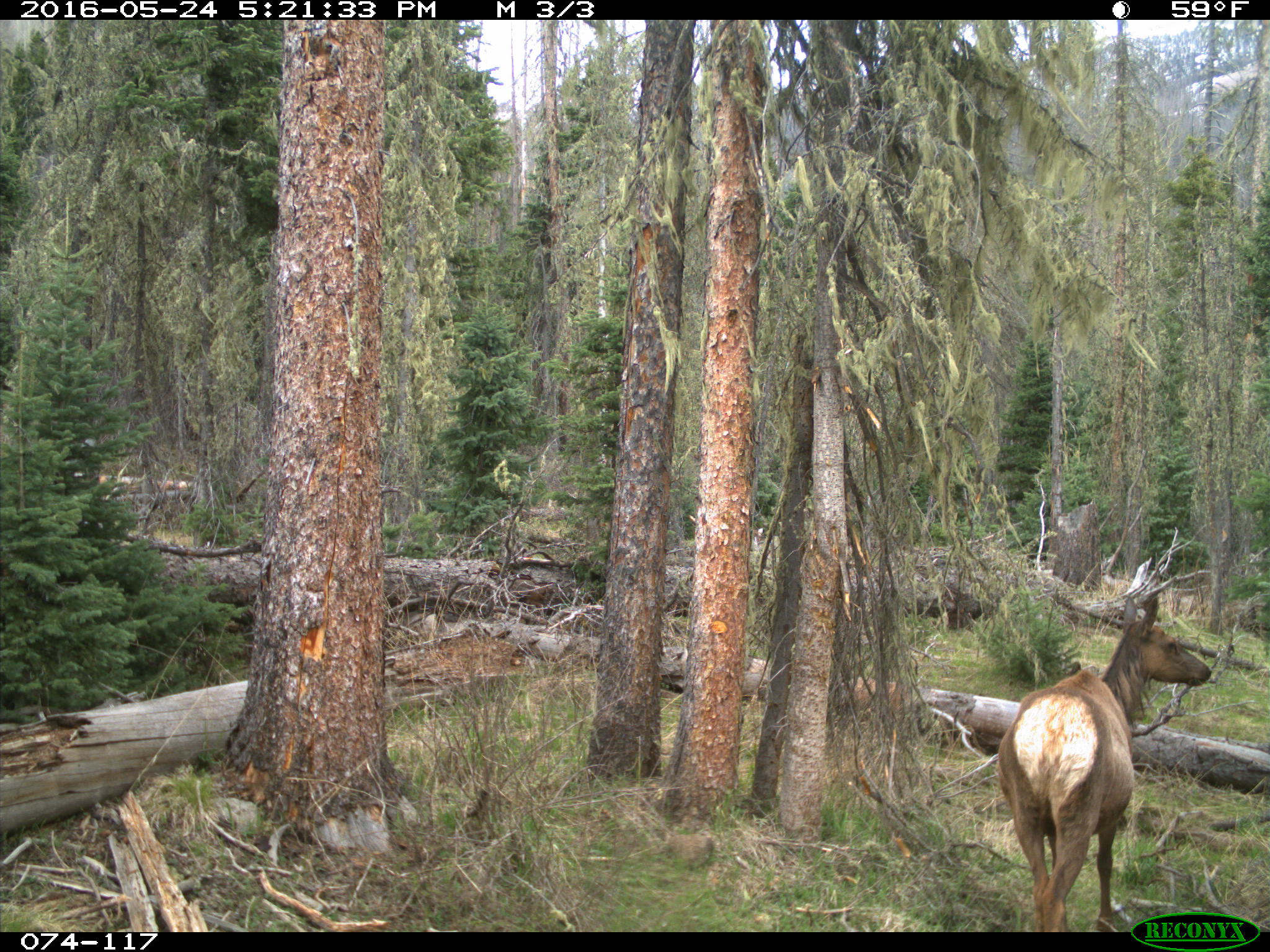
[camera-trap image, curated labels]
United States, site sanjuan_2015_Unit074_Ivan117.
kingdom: Animalia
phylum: Chordata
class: Mammalia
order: Artiodactyla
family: Cervidae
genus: Cervus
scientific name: Cervus elaphus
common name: red deer